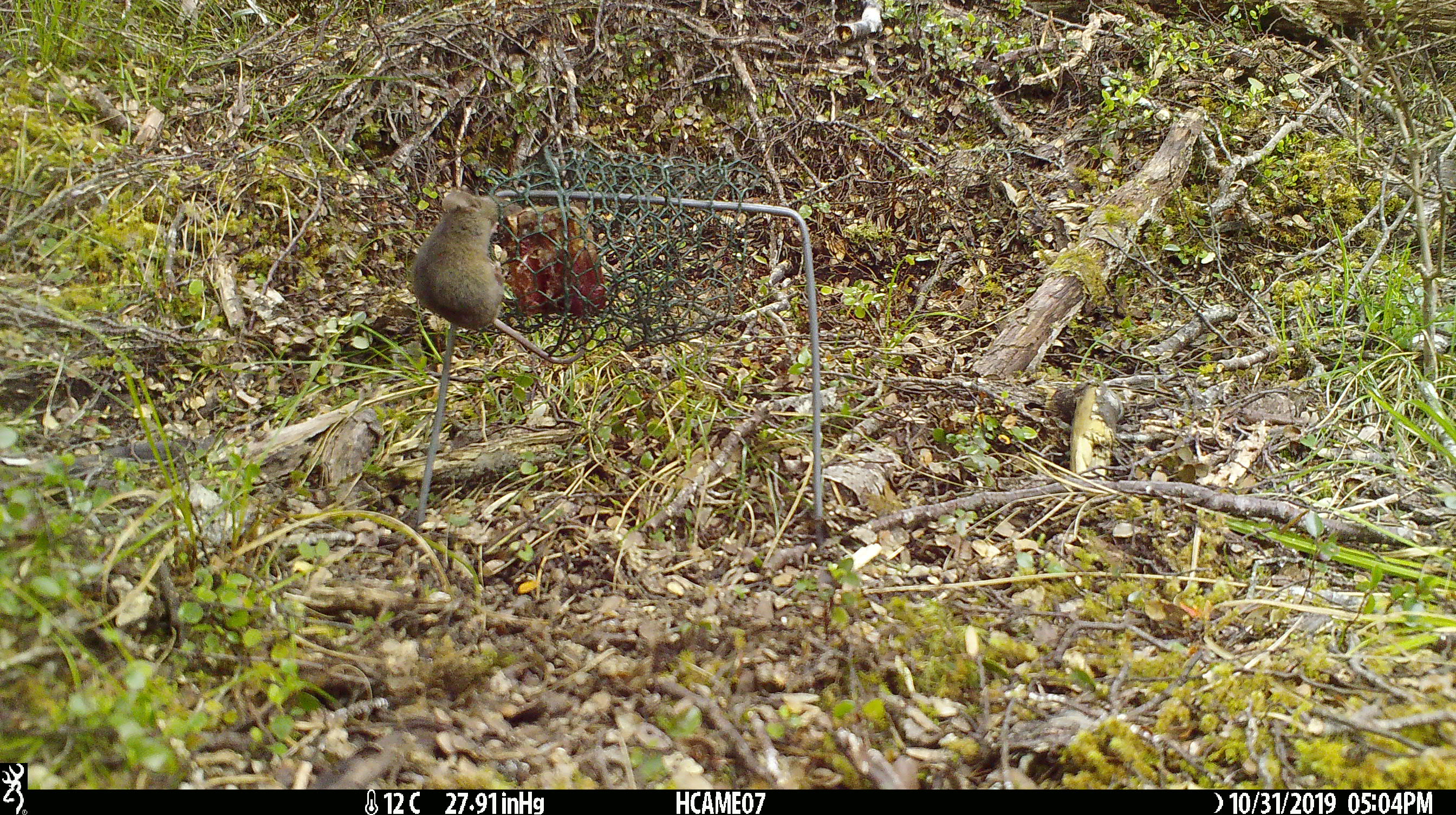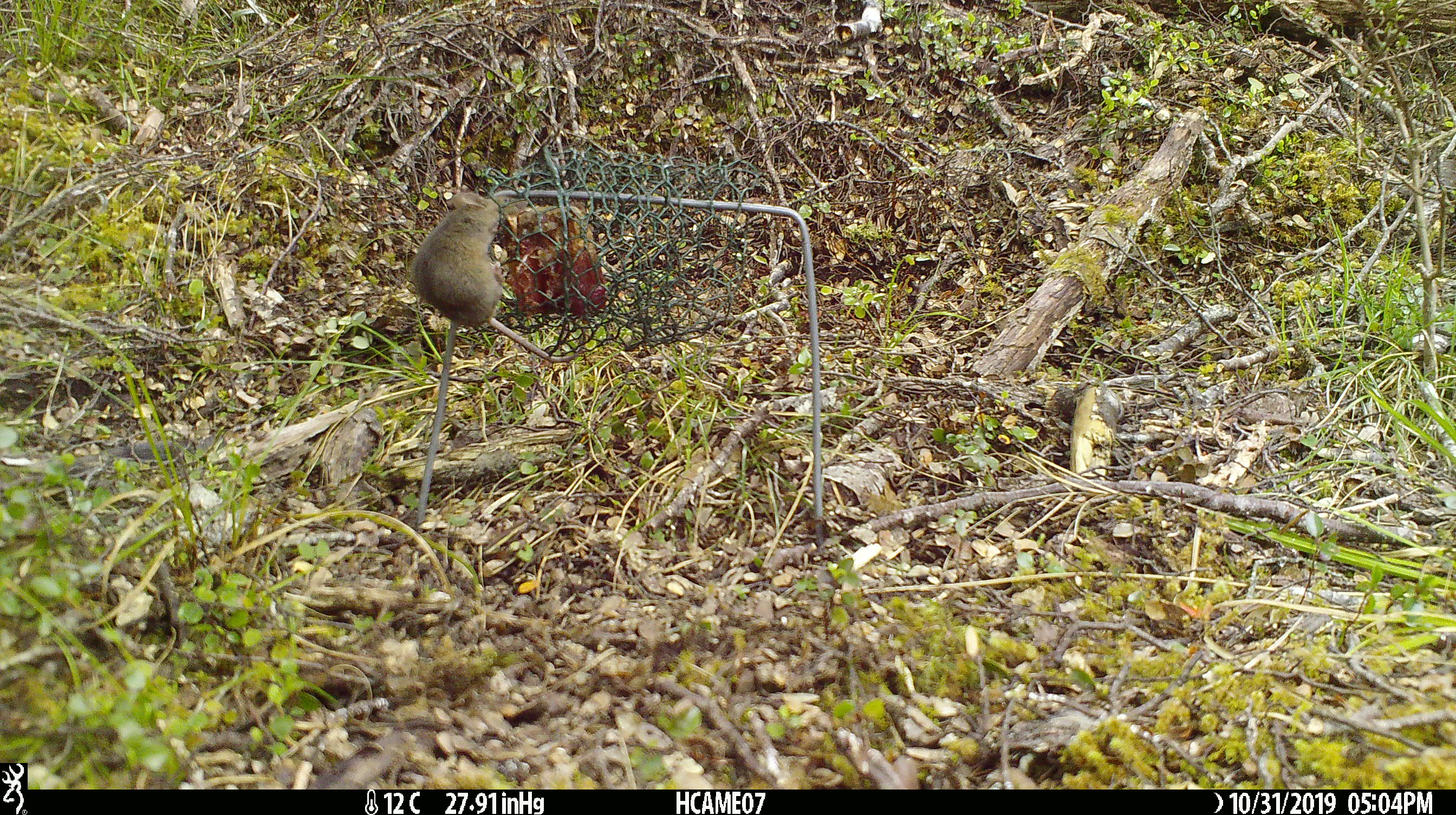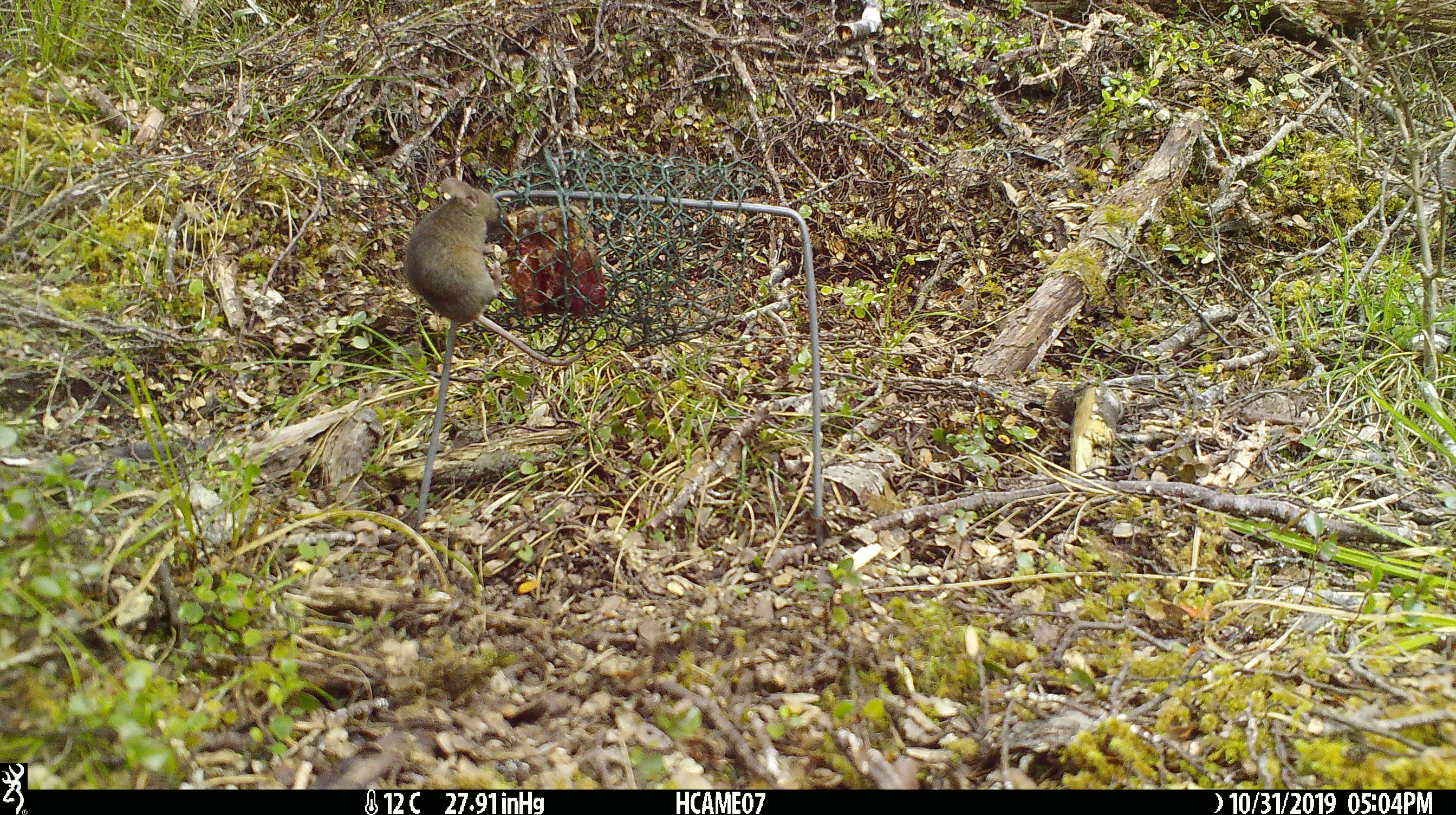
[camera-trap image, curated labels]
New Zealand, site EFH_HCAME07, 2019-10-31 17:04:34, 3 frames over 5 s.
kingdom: Animalia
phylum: Chordata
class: Mammalia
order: Rodentia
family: Muridae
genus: Mus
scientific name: Mus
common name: mouse